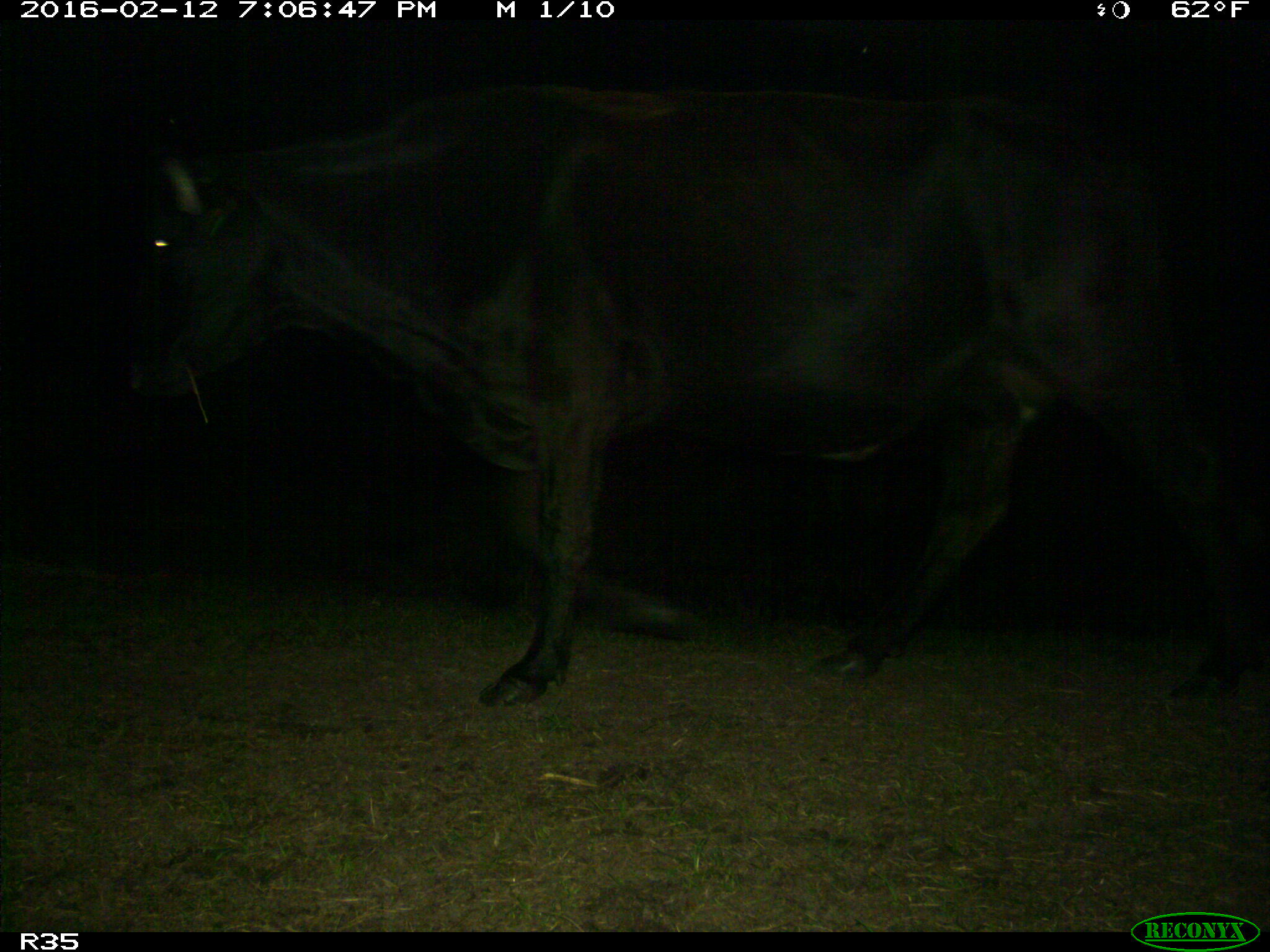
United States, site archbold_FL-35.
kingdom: Animalia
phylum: Chordata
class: Mammalia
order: Artiodactyla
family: Bovidae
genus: Bos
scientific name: Bos taurus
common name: domestic cow